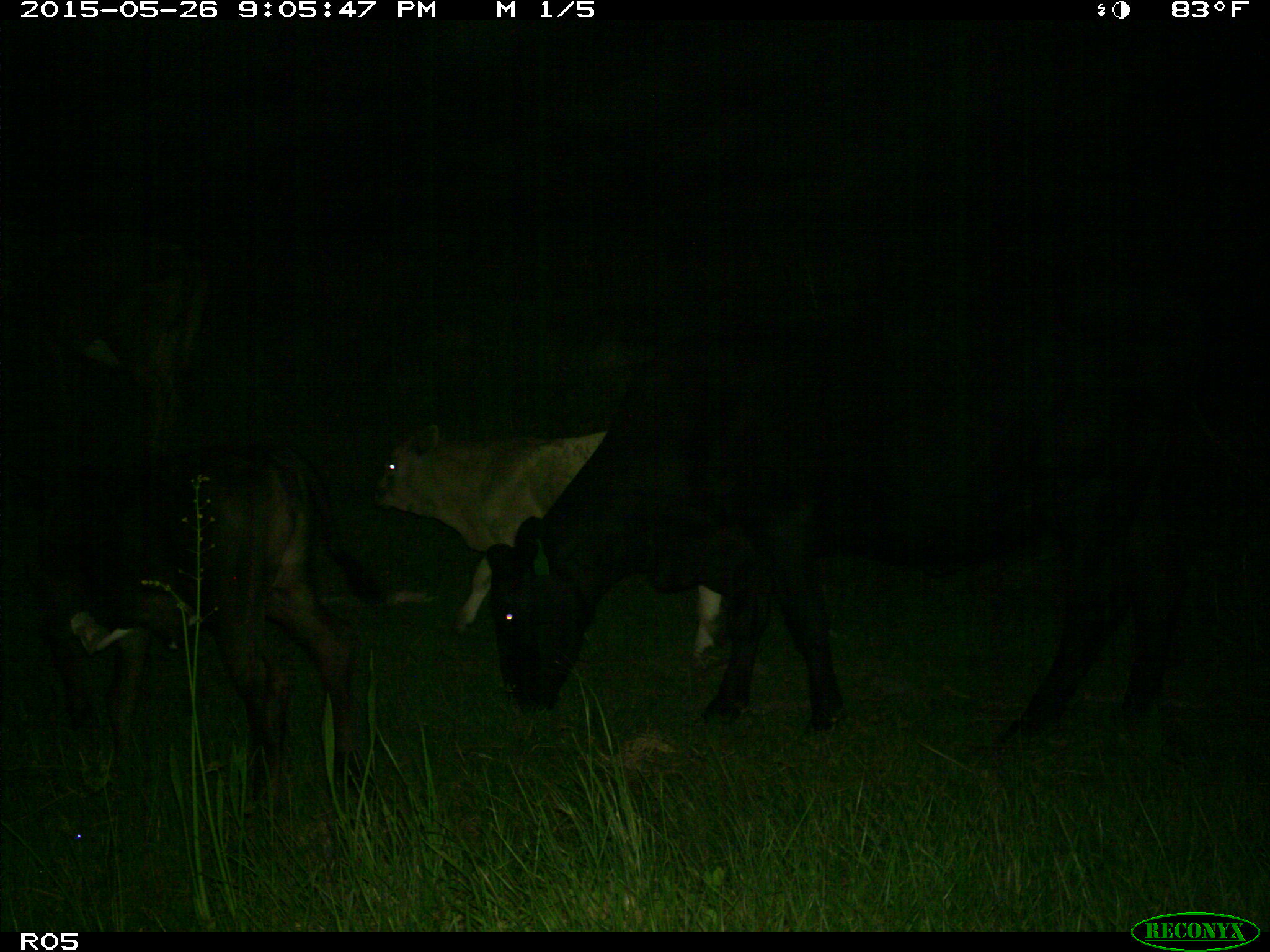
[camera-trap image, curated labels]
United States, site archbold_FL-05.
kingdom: Animalia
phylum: Chordata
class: Mammalia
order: Artiodactyla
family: Bovidae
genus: Bos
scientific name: Bos taurus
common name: domestic cow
Bos taurus (domestic cow).